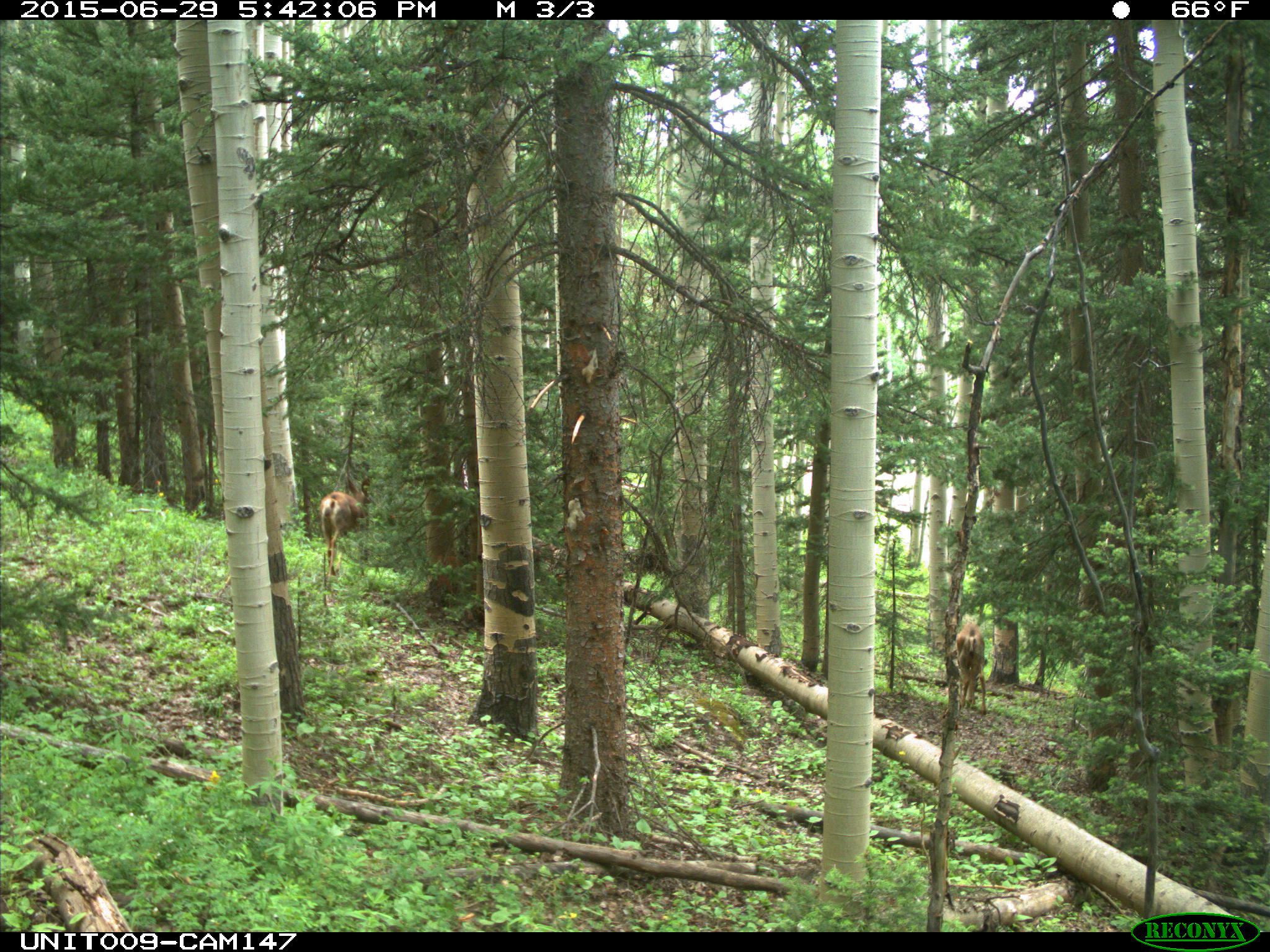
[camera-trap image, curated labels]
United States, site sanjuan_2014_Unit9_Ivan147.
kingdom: Animalia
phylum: Chordata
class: Mammalia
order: Artiodactyla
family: Cervidae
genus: Odocoileus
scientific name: Odocoileus hemionus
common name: mule deer